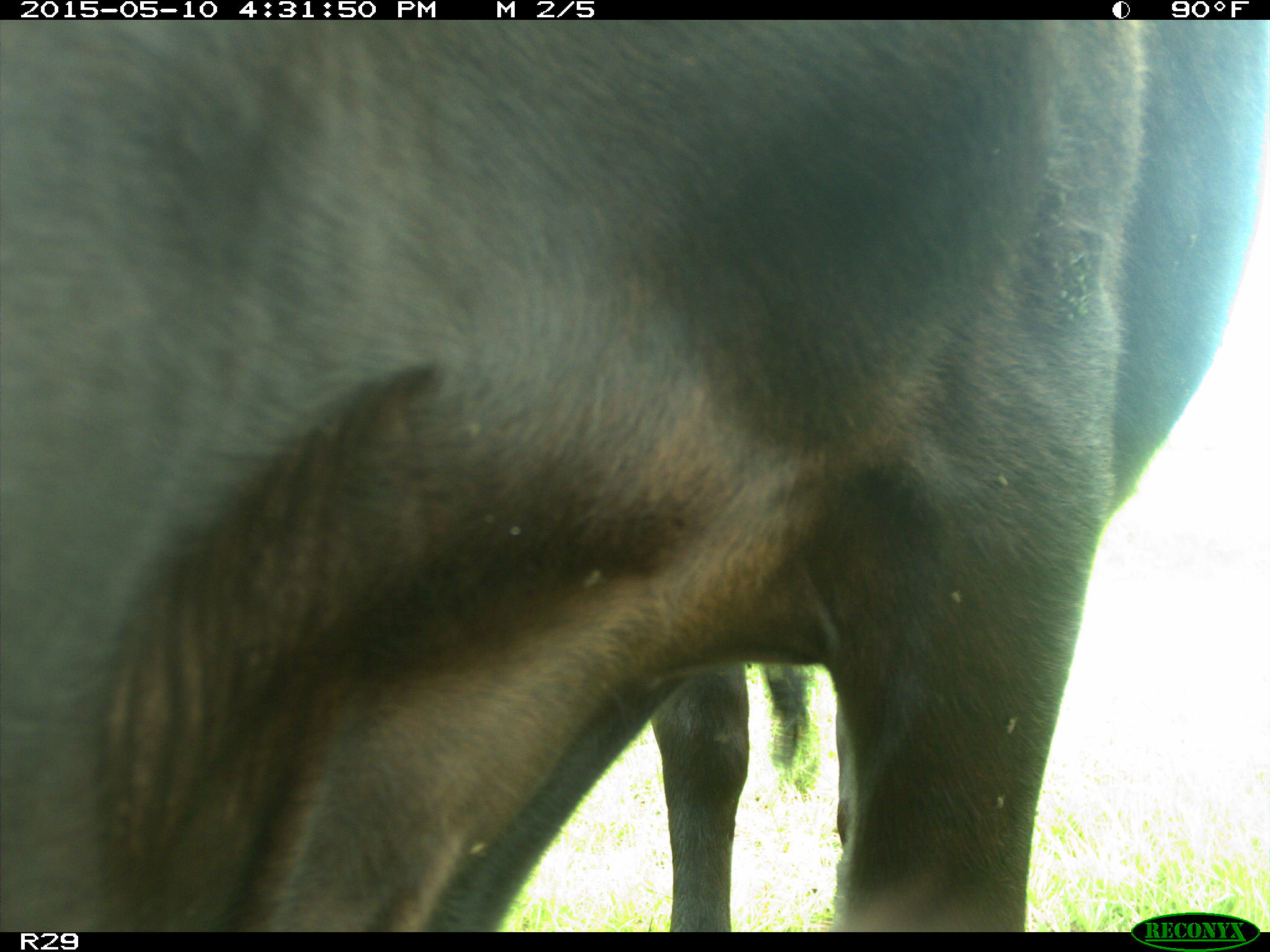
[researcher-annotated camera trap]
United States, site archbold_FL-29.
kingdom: Animalia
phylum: Chordata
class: Mammalia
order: Artiodactyla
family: Bovidae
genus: Bos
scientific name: Bos taurus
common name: domestic cow